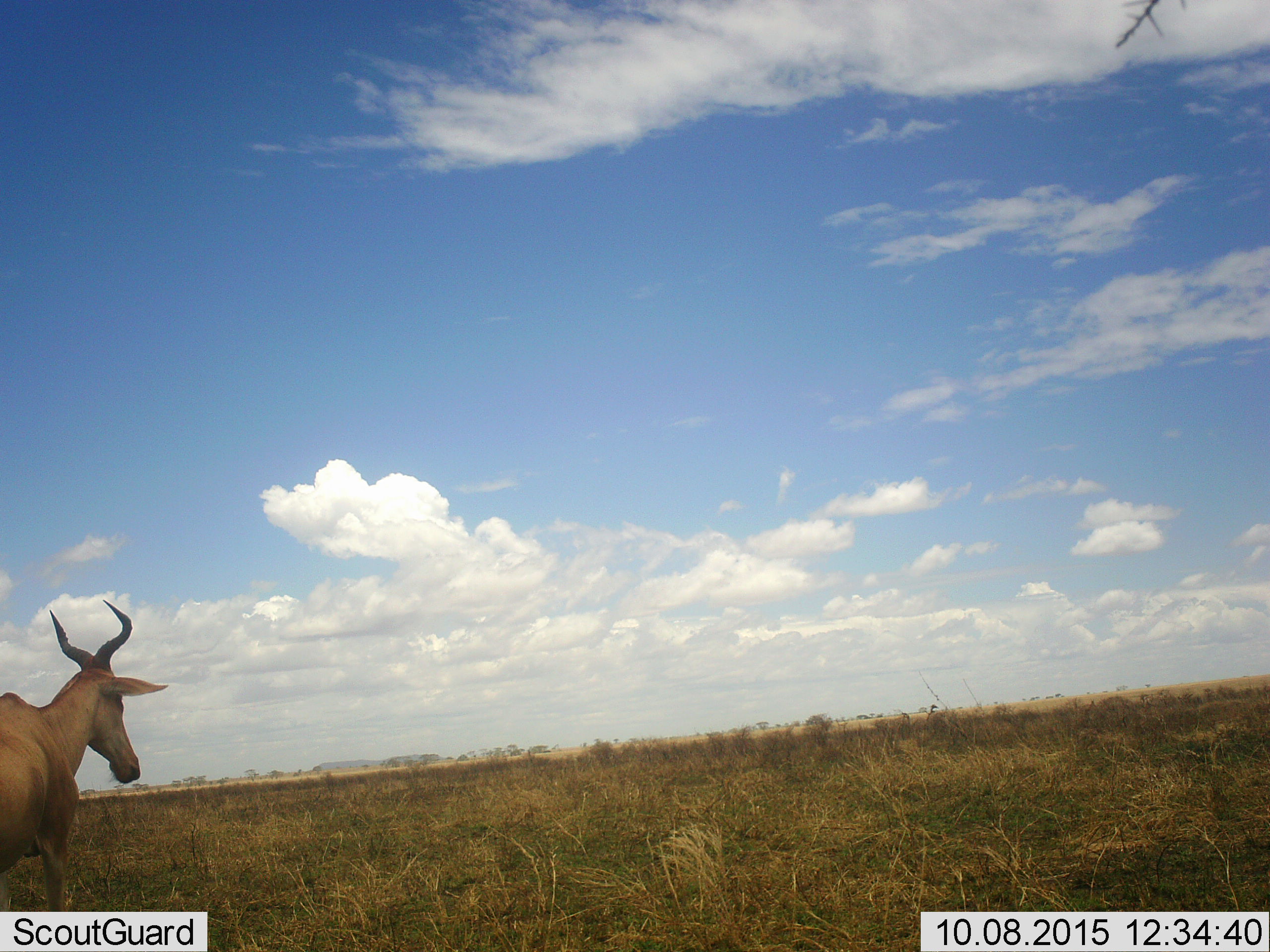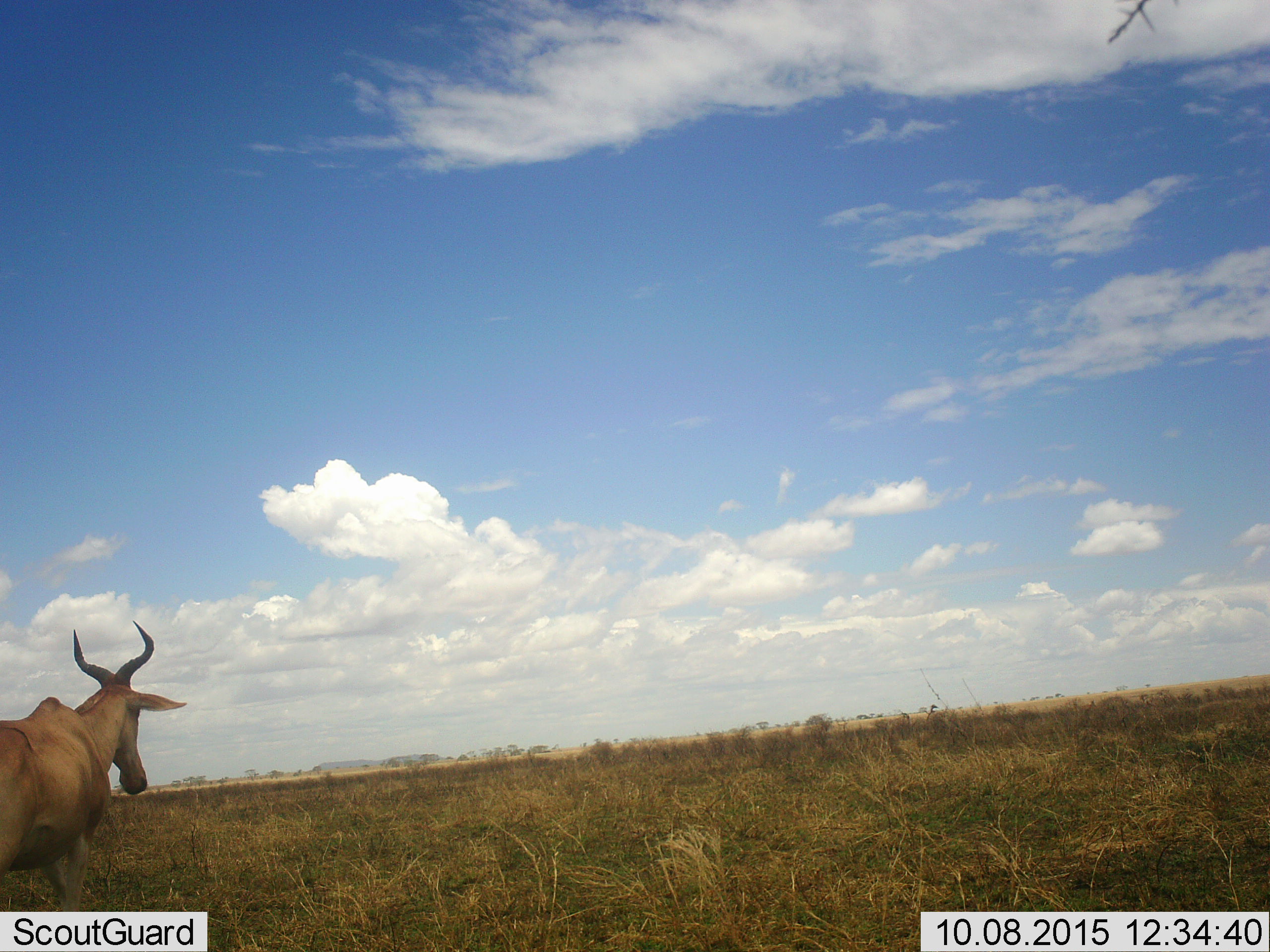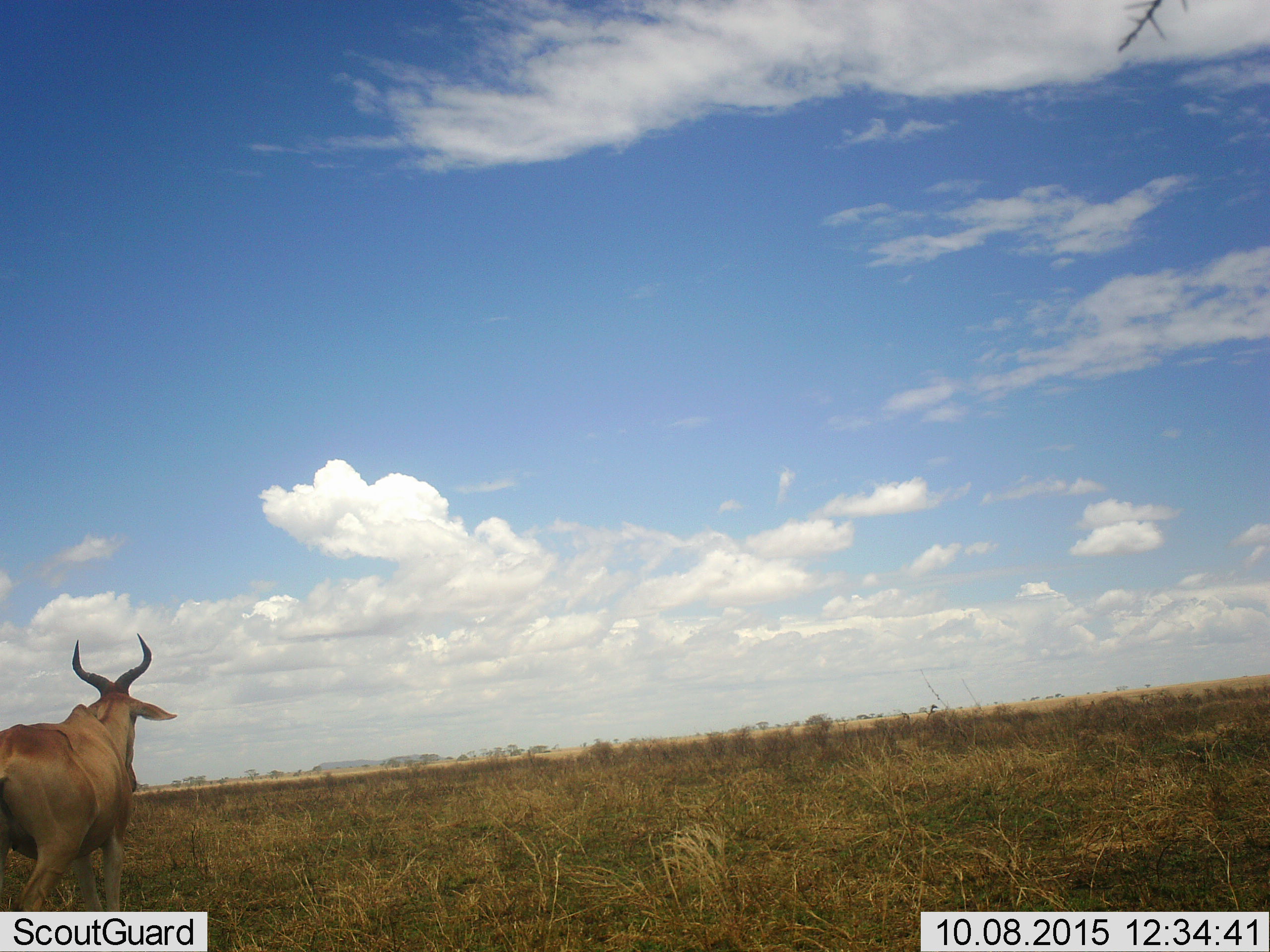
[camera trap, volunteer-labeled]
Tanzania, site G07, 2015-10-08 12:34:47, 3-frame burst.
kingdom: Animalia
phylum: Chordata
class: Mammalia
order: Artiodactyla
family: Bovidae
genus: Alcelaphus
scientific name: Alcelaphus buselaphus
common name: hartebeest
Hartebeest (Alcelaphus buselaphus), count 1. Behavior (volunteer vote fractions): standing 12%, resting 0%, moving 88%, interacting 0%. Young present (vote fraction): 0%. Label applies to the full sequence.